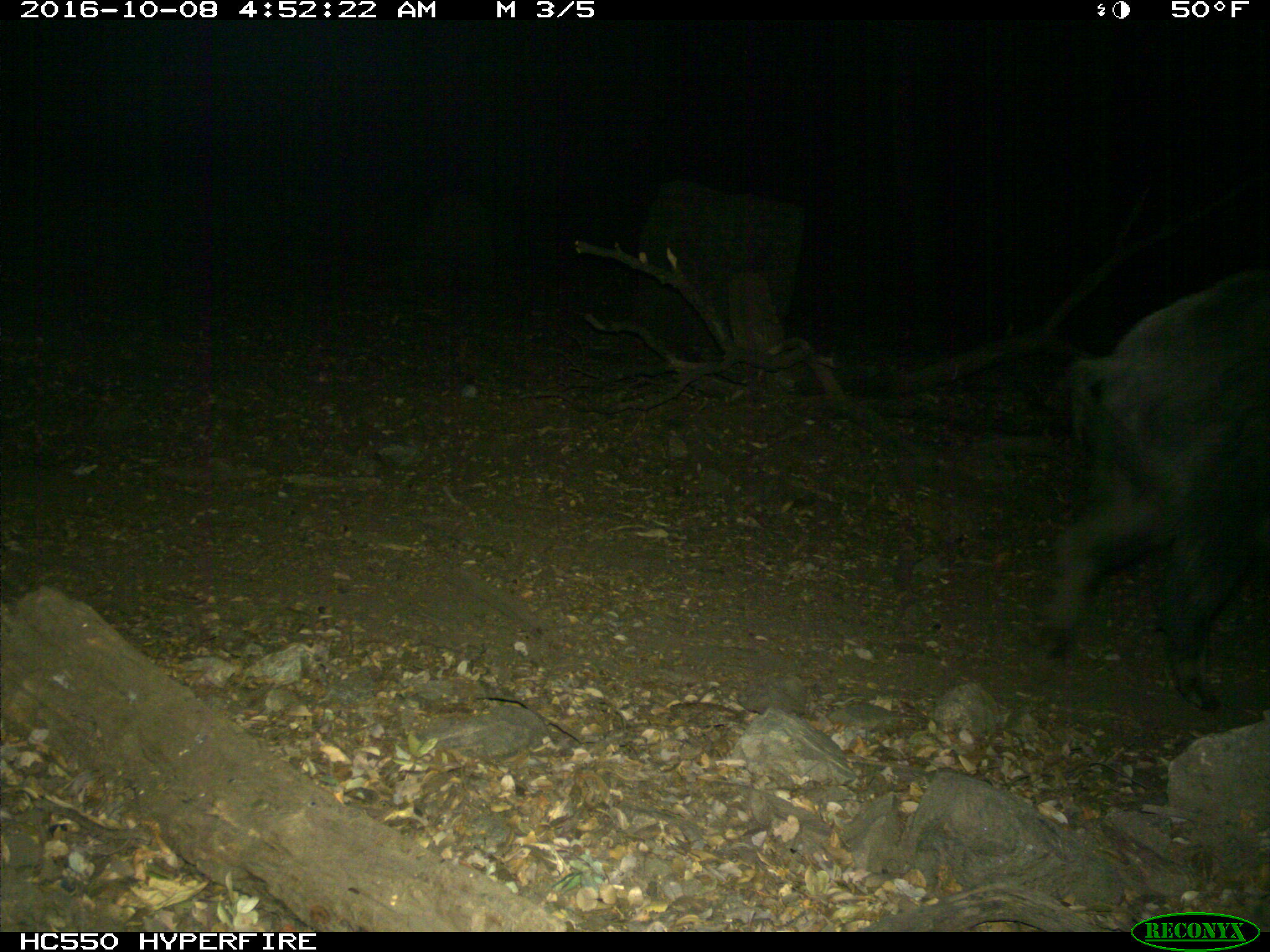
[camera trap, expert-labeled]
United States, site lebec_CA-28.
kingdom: Animalia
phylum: Chordata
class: Mammalia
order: Artiodactyla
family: Suidae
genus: Sus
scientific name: Sus scrofa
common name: wild boar